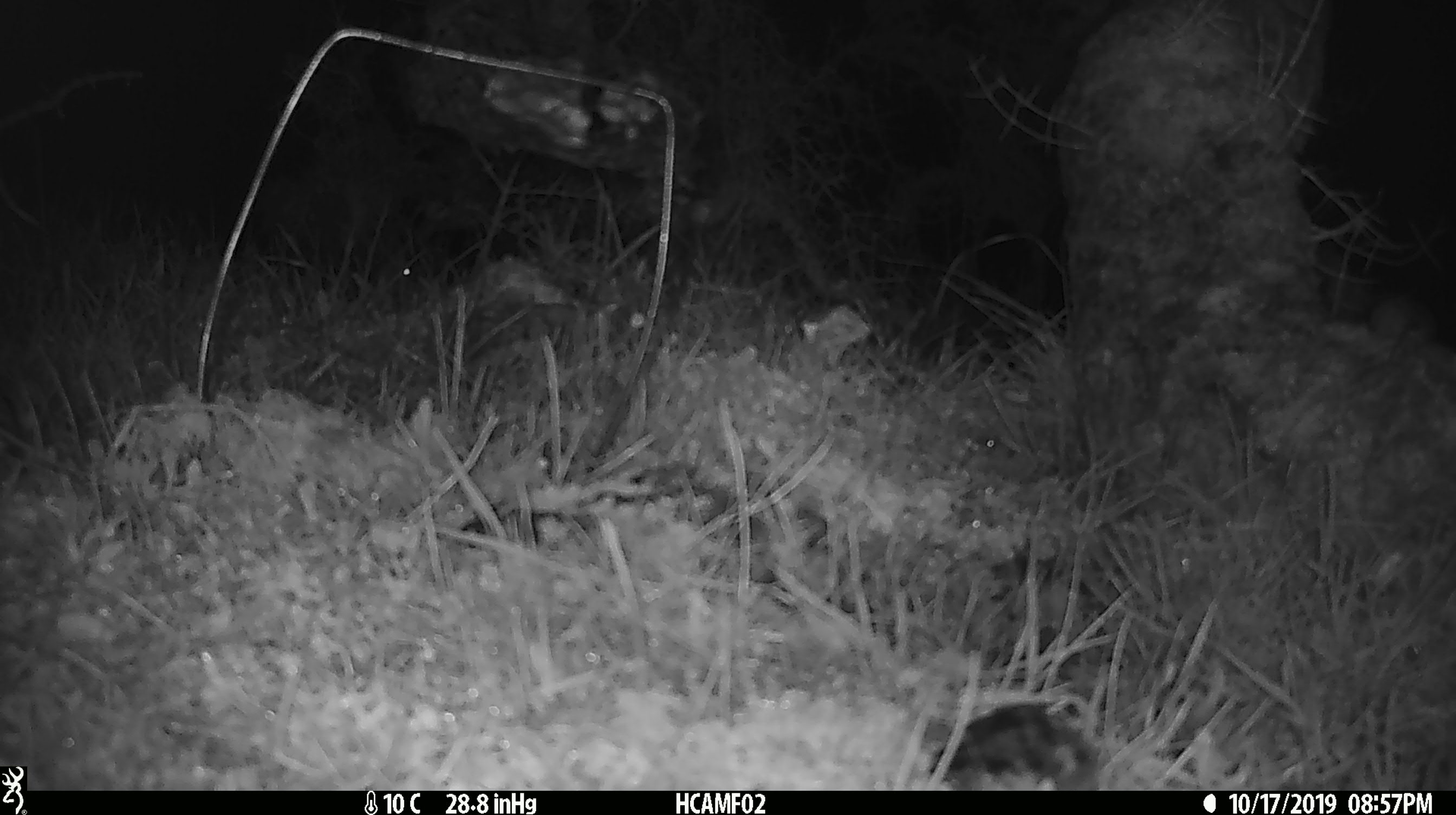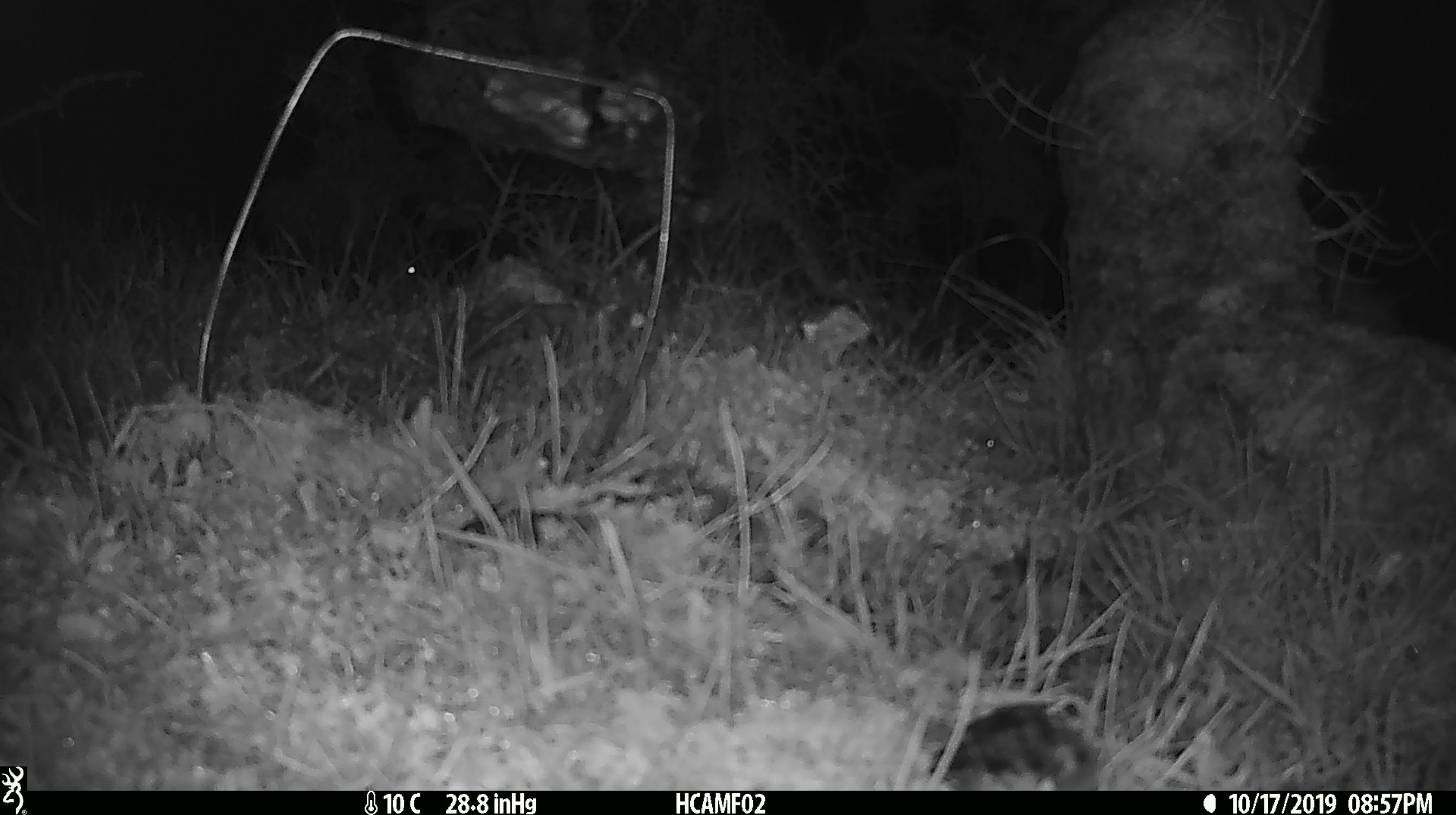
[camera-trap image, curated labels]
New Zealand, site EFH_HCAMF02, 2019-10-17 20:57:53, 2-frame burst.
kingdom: Animalia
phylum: Chordata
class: Mammalia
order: Rodentia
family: Muridae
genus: Mus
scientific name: Mus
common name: mouse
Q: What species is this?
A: Mouse (Mus).